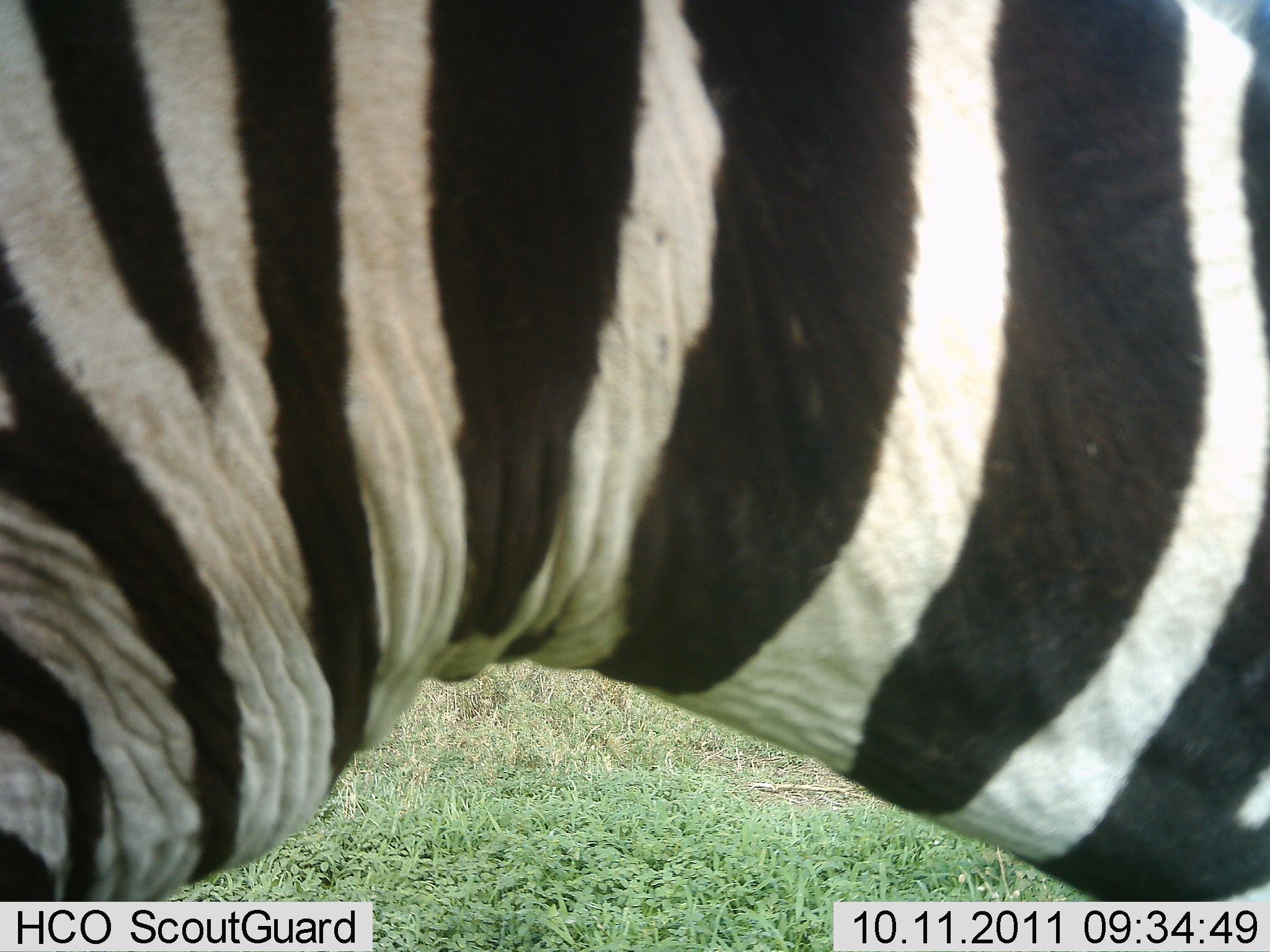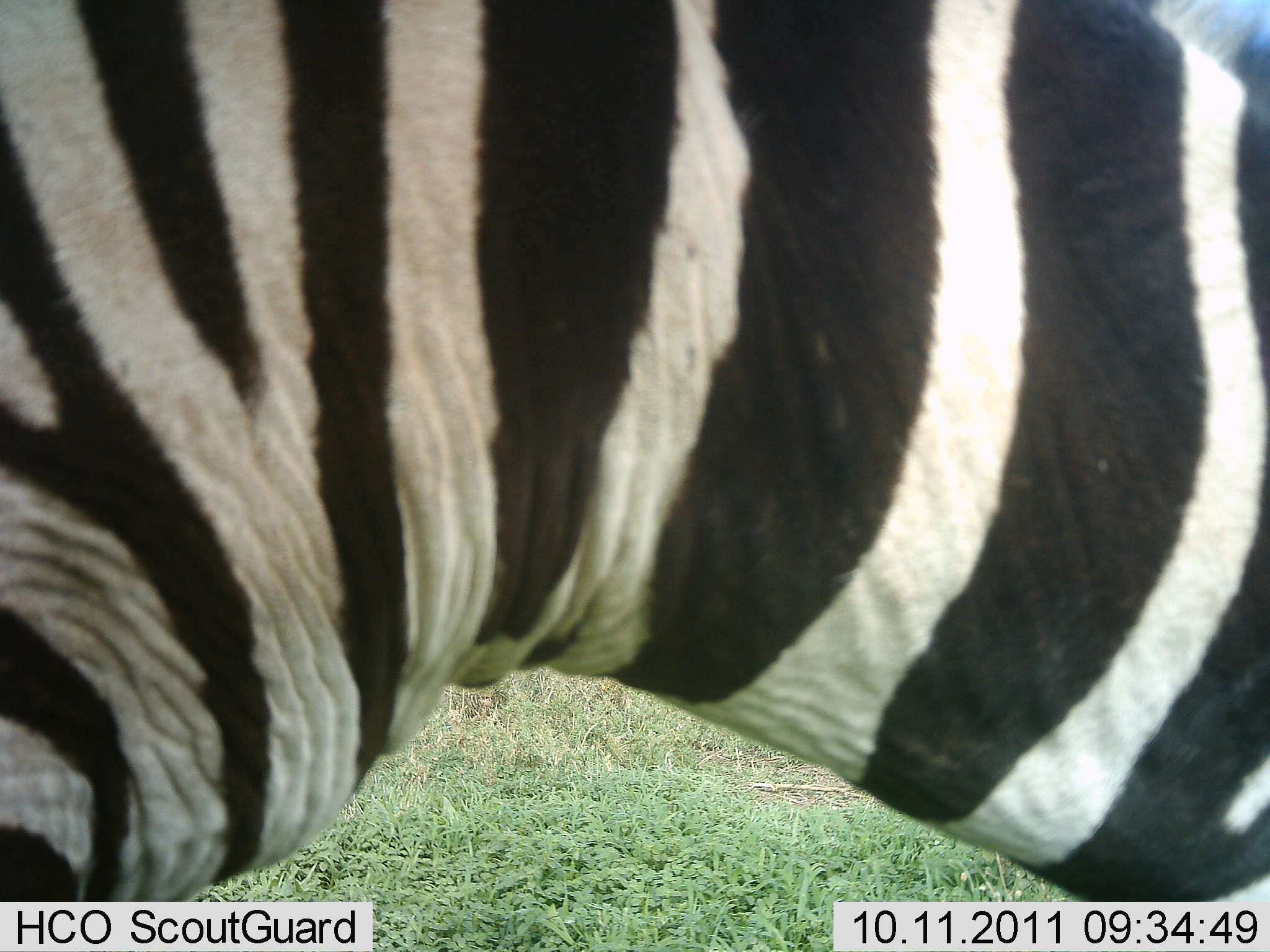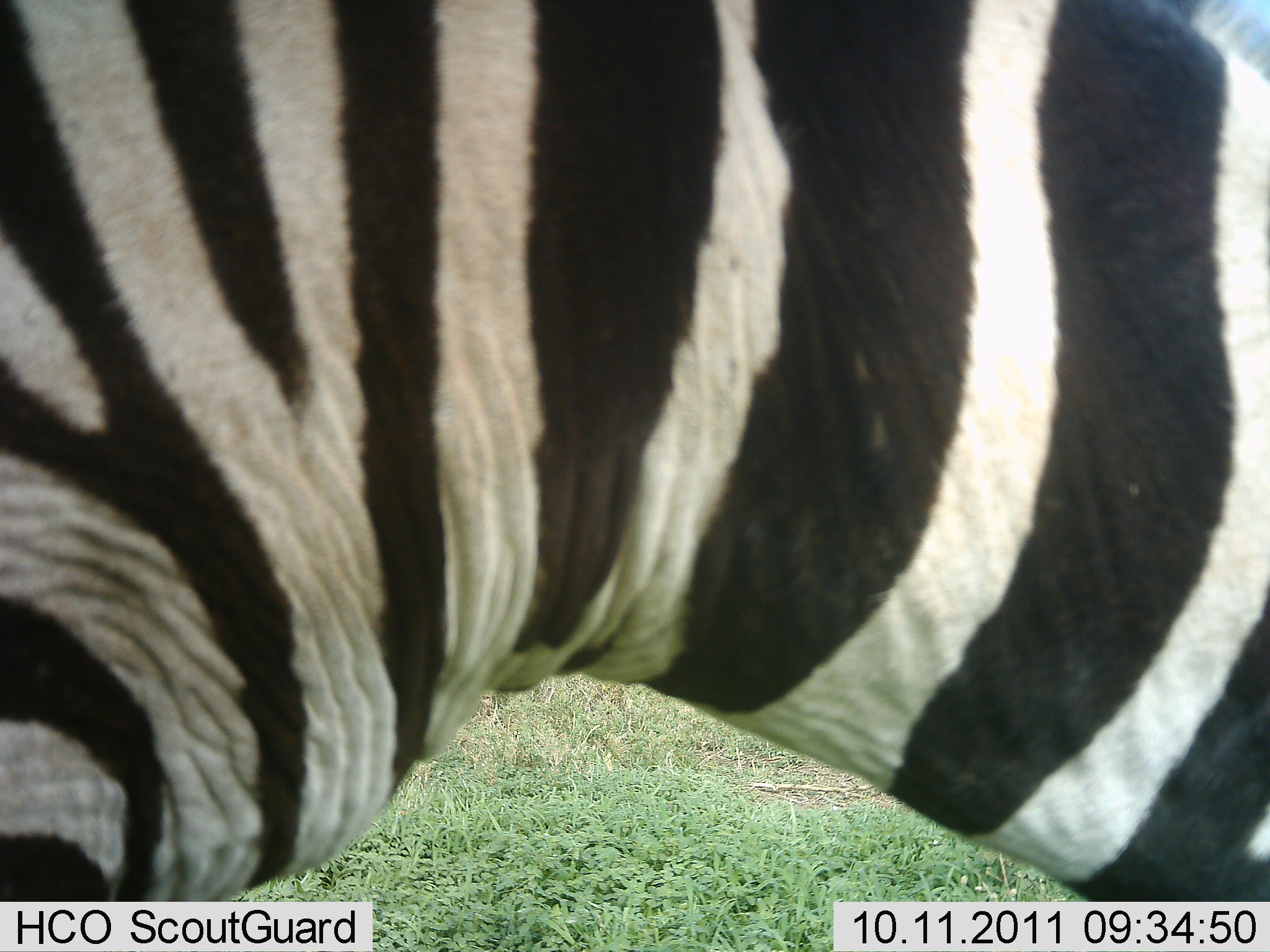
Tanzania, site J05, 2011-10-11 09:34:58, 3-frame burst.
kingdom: Animalia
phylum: Chordata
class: Mammalia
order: Perissodactyla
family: Equidae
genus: Equus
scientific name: Equus quagga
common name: plains zebra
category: zebra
Zebra (plains zebra) (Equus quagga), count 1. Behavior (volunteer vote fractions): standing 77%, resting 0%, moving 15%, interacting 0%. Young present (vote fraction): 0%. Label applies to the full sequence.